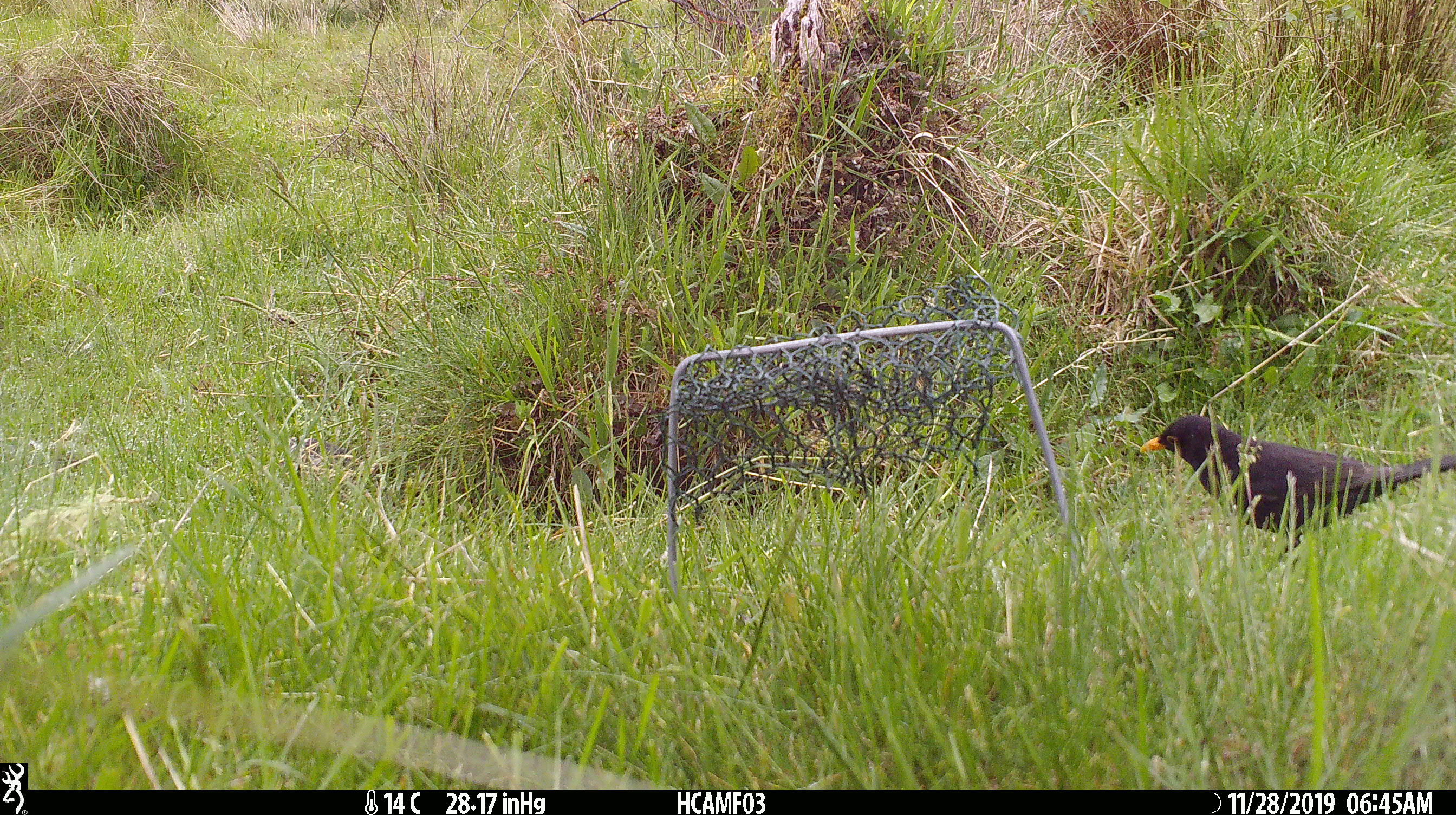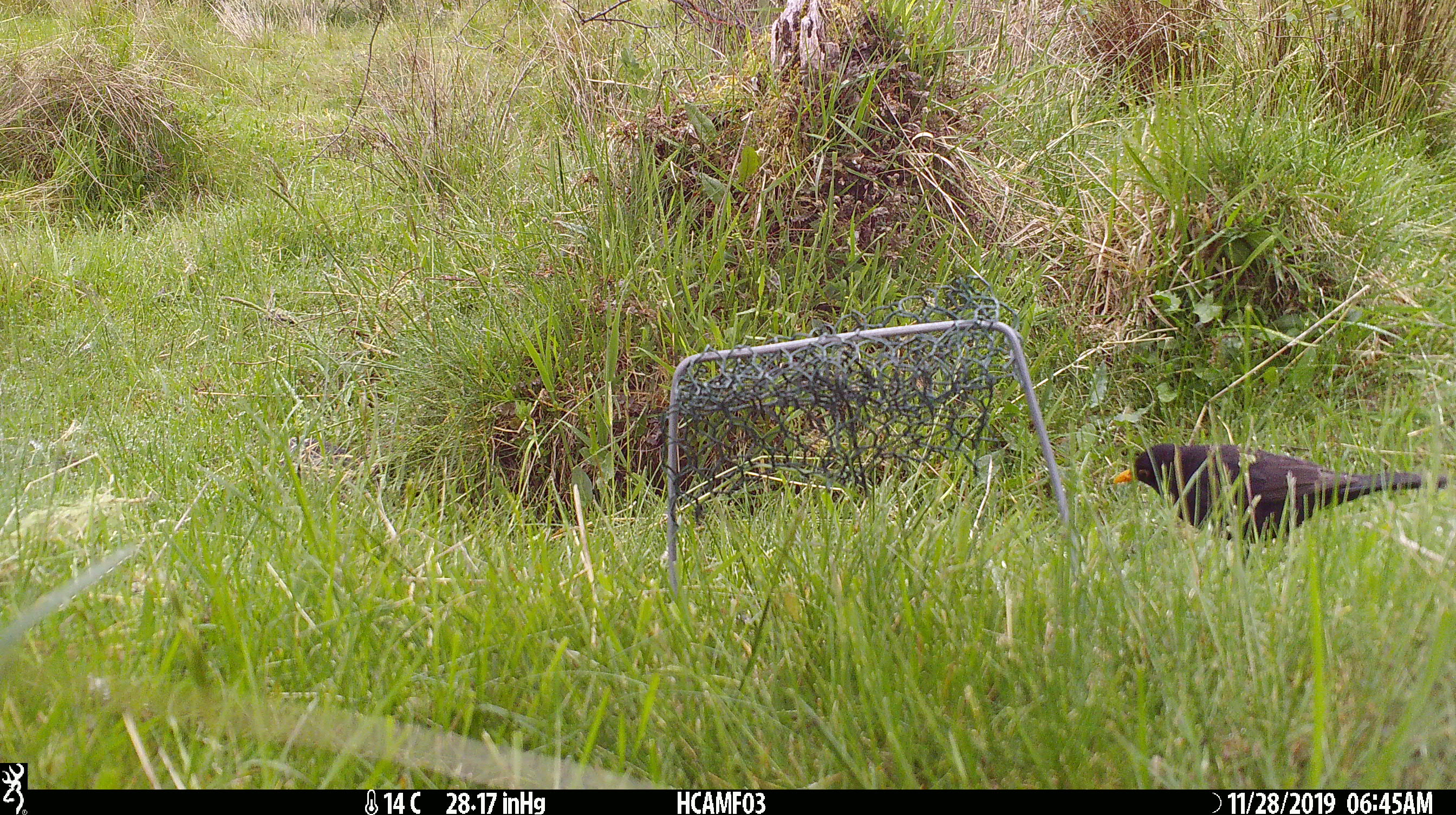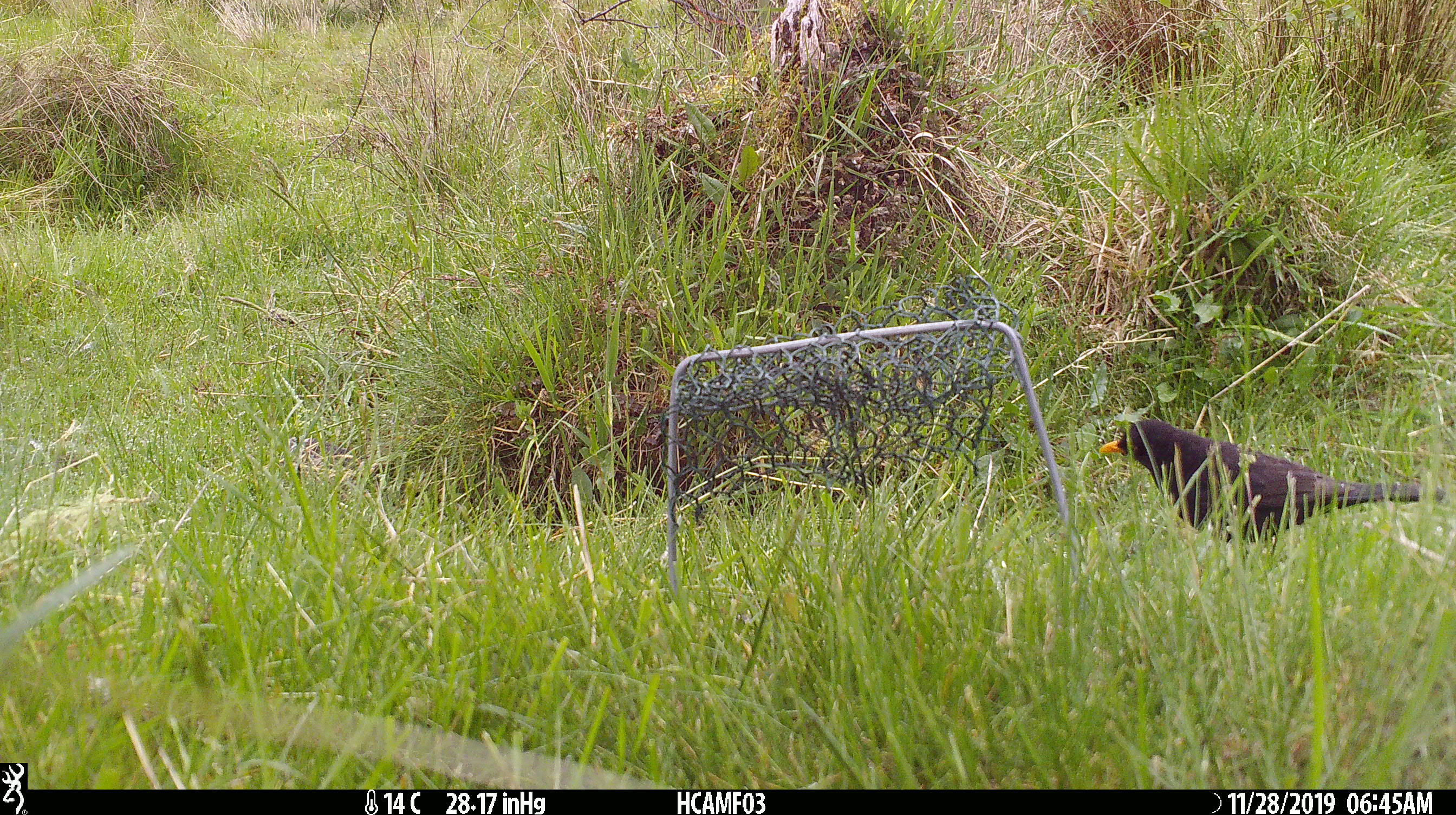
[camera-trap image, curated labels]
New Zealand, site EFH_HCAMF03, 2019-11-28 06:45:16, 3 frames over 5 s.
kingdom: Animalia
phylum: Chordata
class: Aves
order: Passeriformes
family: Turdidae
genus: Turdus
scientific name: Turdus merula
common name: eurasian blackbird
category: blackbird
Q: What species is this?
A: Blackbird (eurasian blackbird) (Turdus merula).